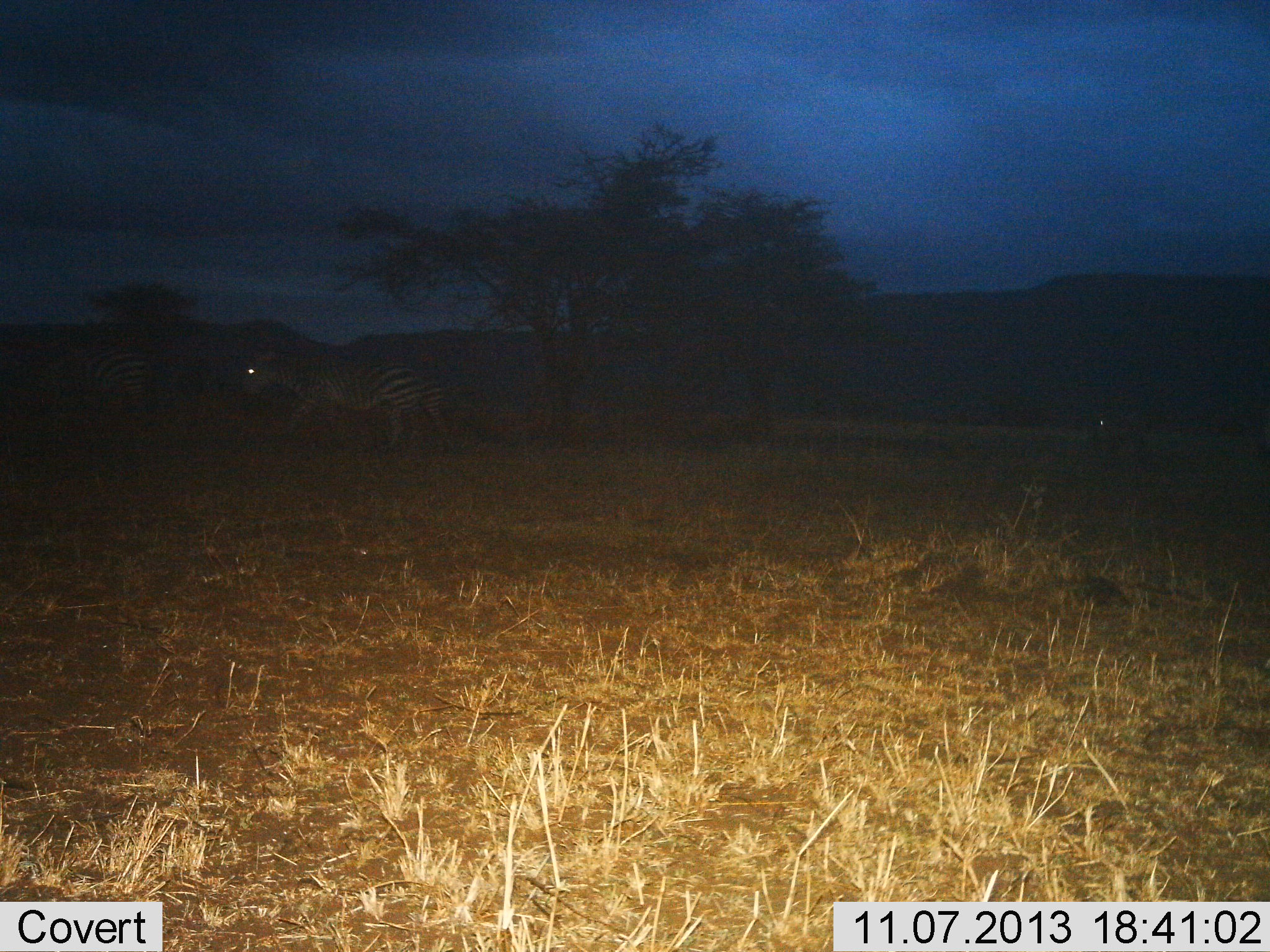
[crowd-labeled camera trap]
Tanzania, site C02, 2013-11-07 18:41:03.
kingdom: Animalia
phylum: Chordata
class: Mammalia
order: Perissodactyla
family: Equidae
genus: Equus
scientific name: Equus quagga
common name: plains zebra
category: zebra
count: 3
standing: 10%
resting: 0%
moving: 90%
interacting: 0%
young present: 10%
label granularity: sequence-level